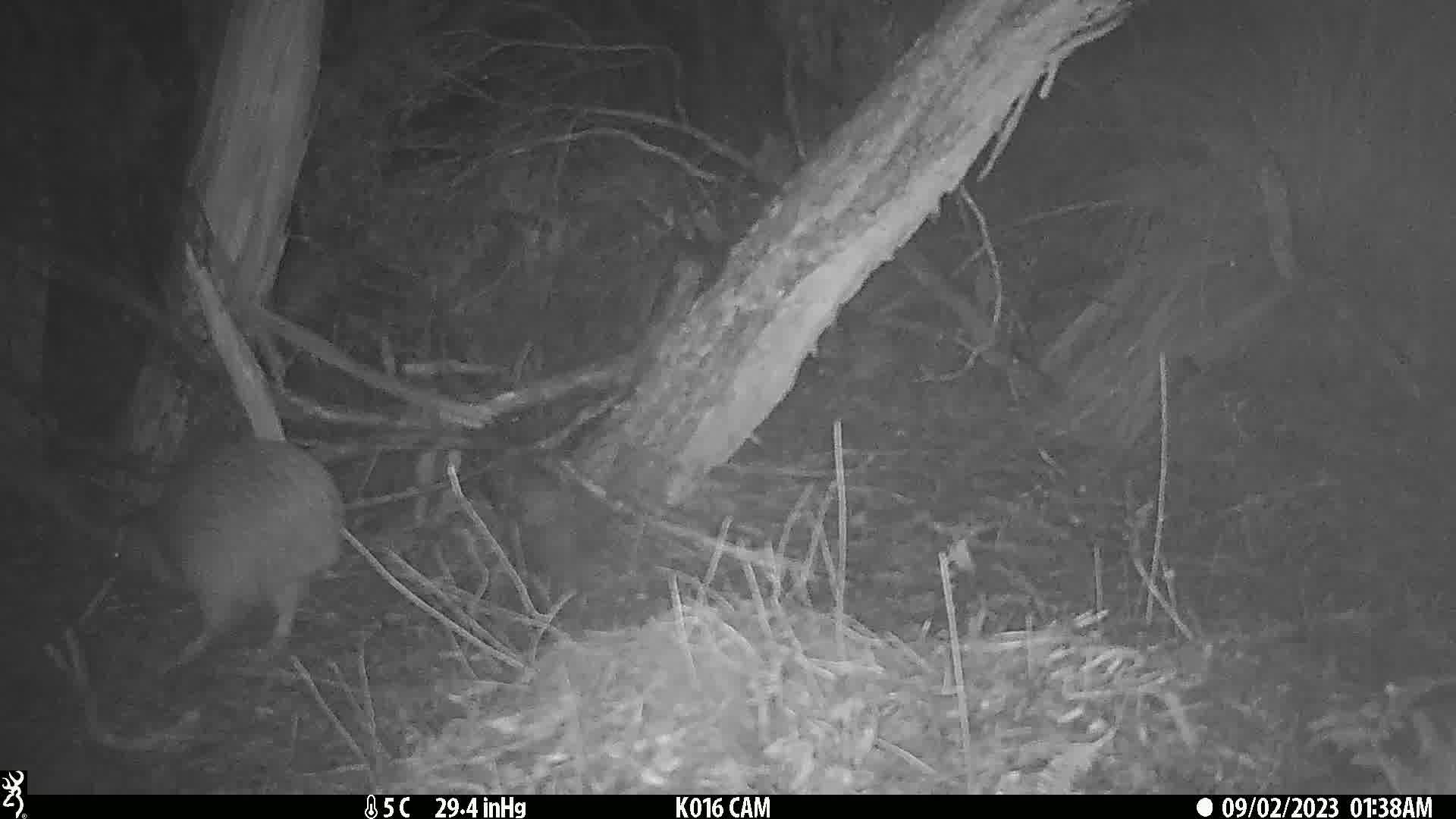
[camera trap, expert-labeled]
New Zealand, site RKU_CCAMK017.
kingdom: Animalia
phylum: Chordata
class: Aves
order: Apterygiformes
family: Apterygidae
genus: Apteryx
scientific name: Apteryx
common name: kiwi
Kiwi (Apteryx).